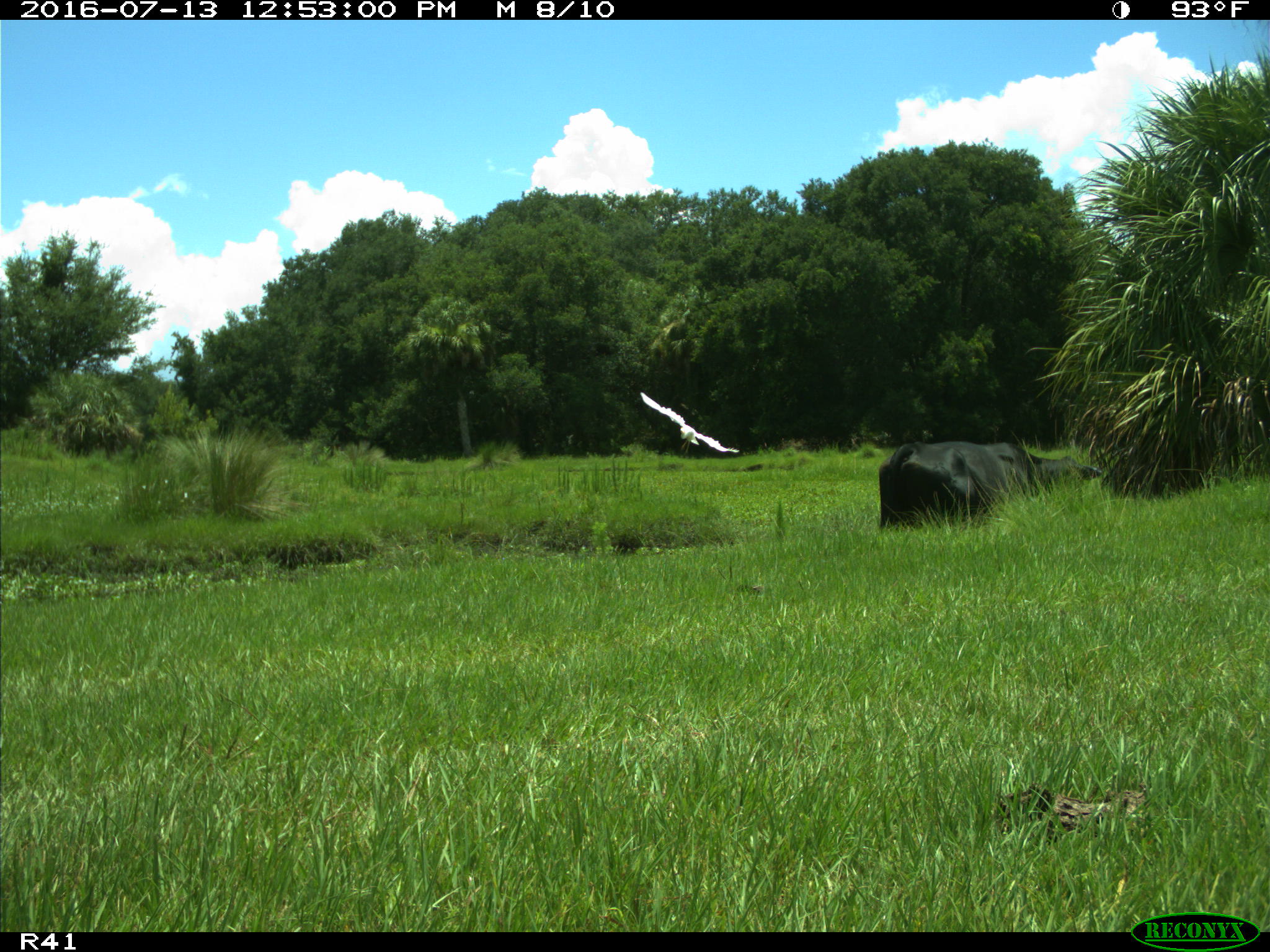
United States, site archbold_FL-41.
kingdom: Animalia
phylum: Chordata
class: Mammalia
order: Artiodactyla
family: Bovidae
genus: Bos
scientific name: Bos taurus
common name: domestic cow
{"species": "Bos taurus (domestic cow)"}